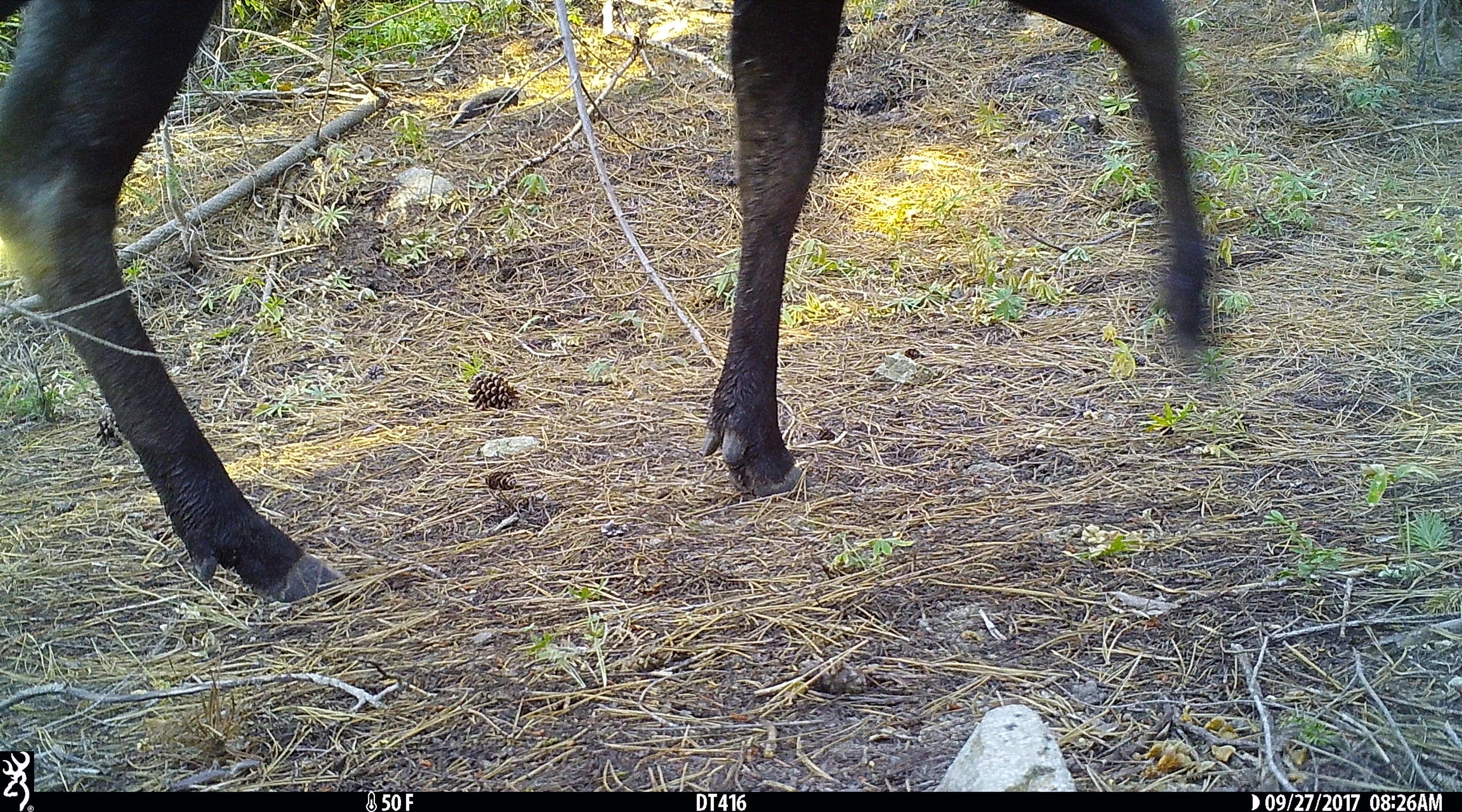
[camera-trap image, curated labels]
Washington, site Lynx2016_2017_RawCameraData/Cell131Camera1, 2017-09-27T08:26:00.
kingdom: Animalia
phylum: Chordata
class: Mammalia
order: Artiodactyla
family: Cervidae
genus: Cervus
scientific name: Cervus canadensis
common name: elk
Cervus canadensis (elk). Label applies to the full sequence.